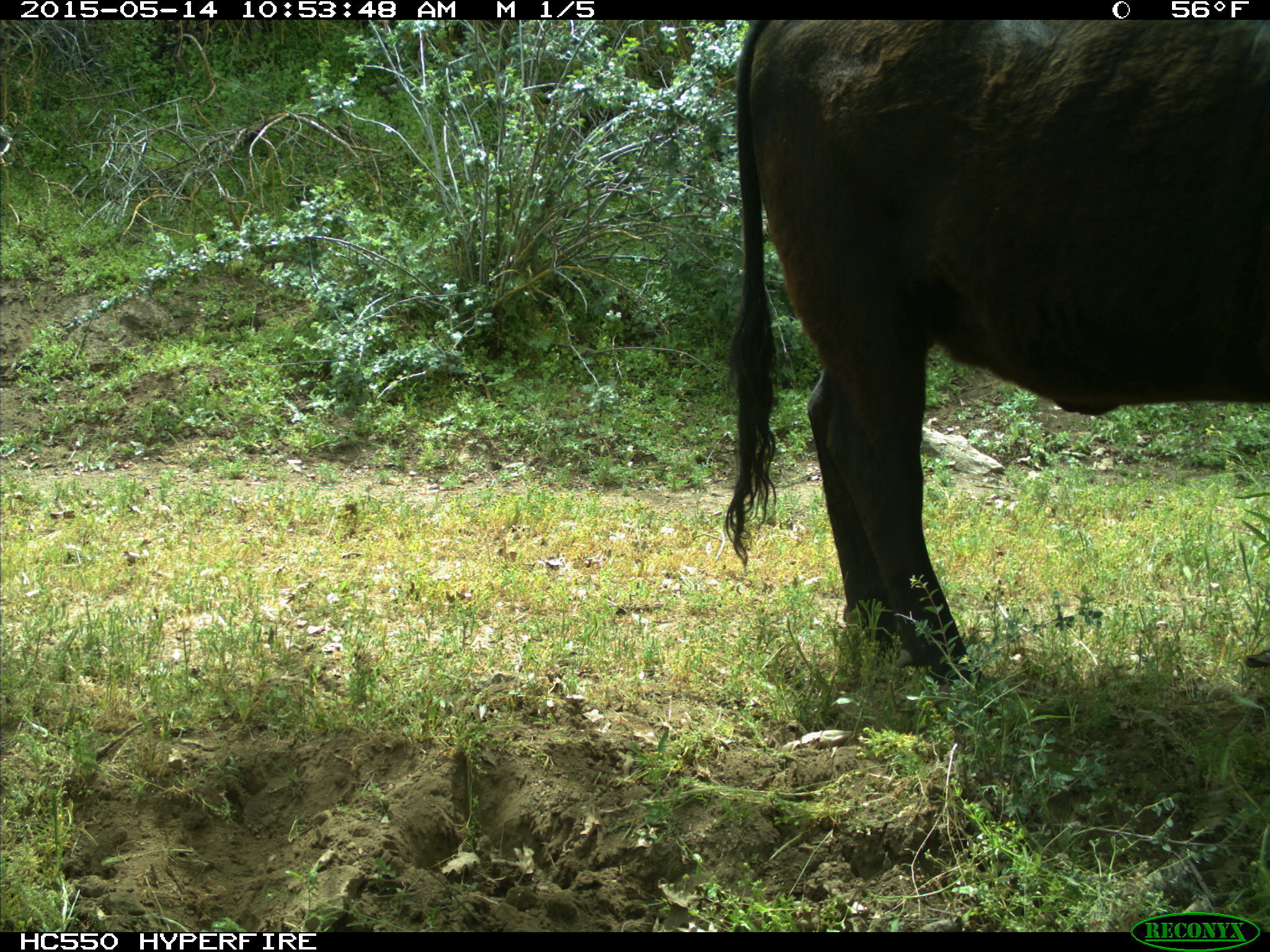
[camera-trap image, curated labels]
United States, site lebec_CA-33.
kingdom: Animalia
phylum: Chordata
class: Mammalia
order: Artiodactyla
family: Bovidae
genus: Bos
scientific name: Bos taurus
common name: domestic cow